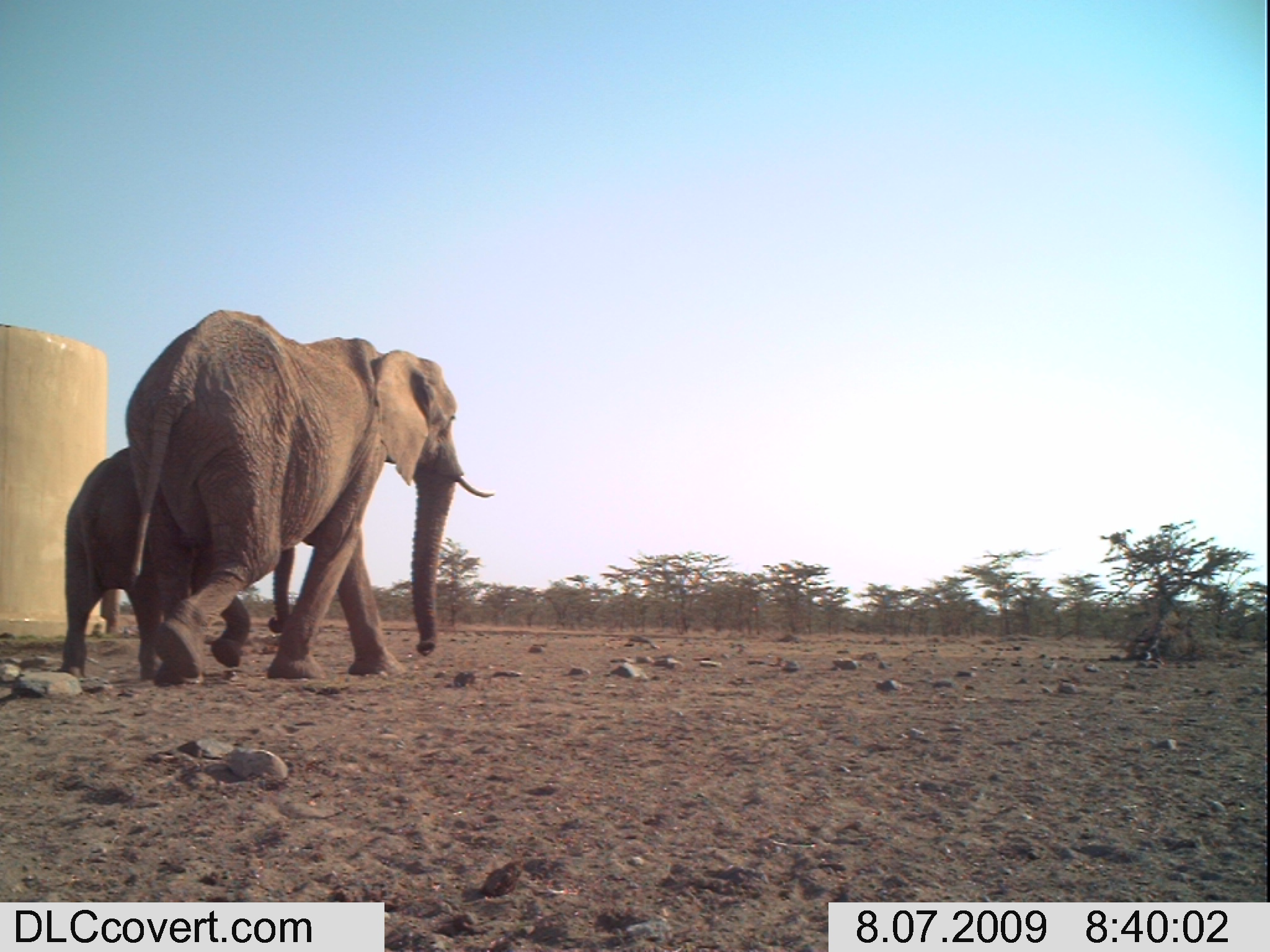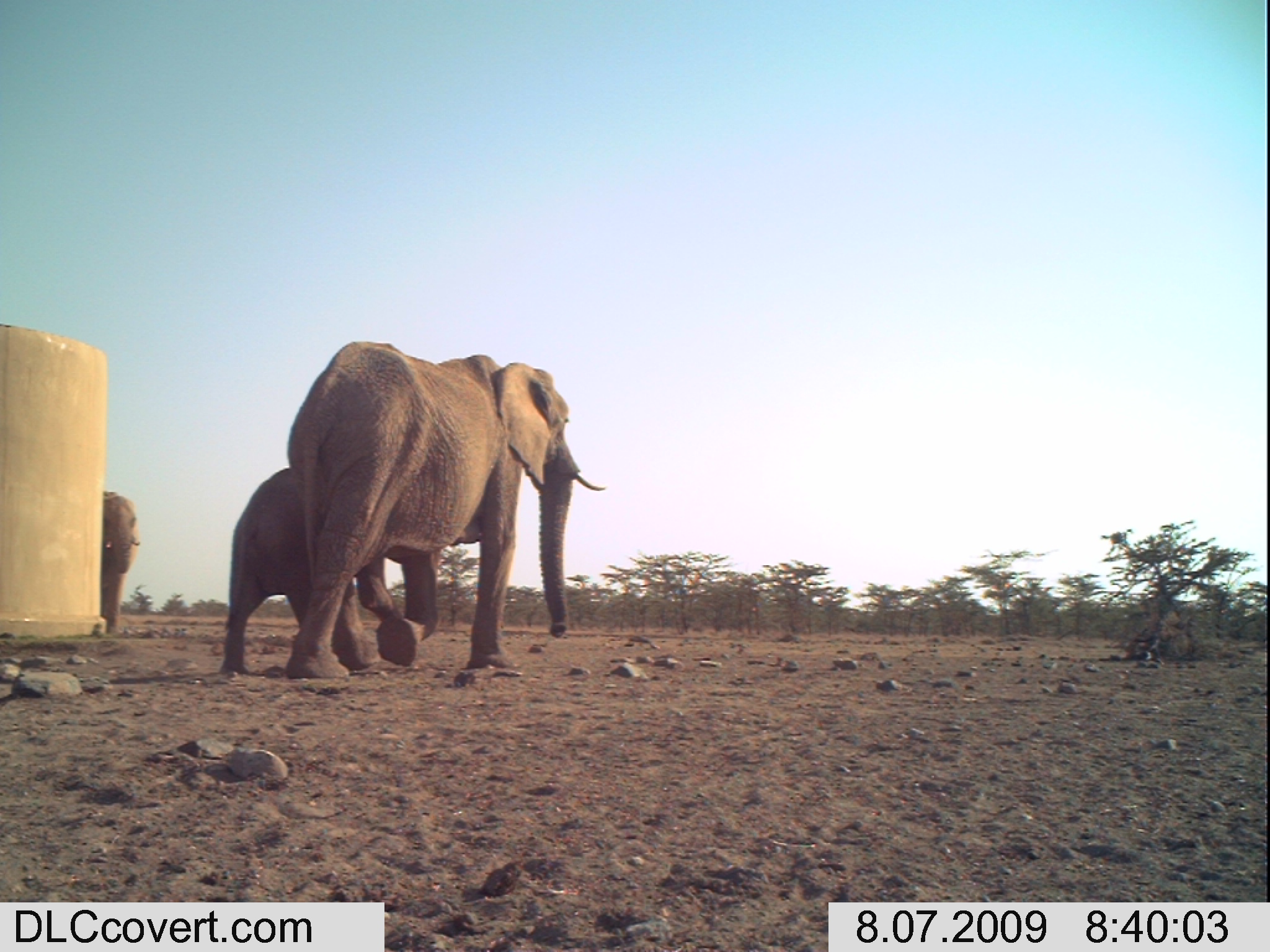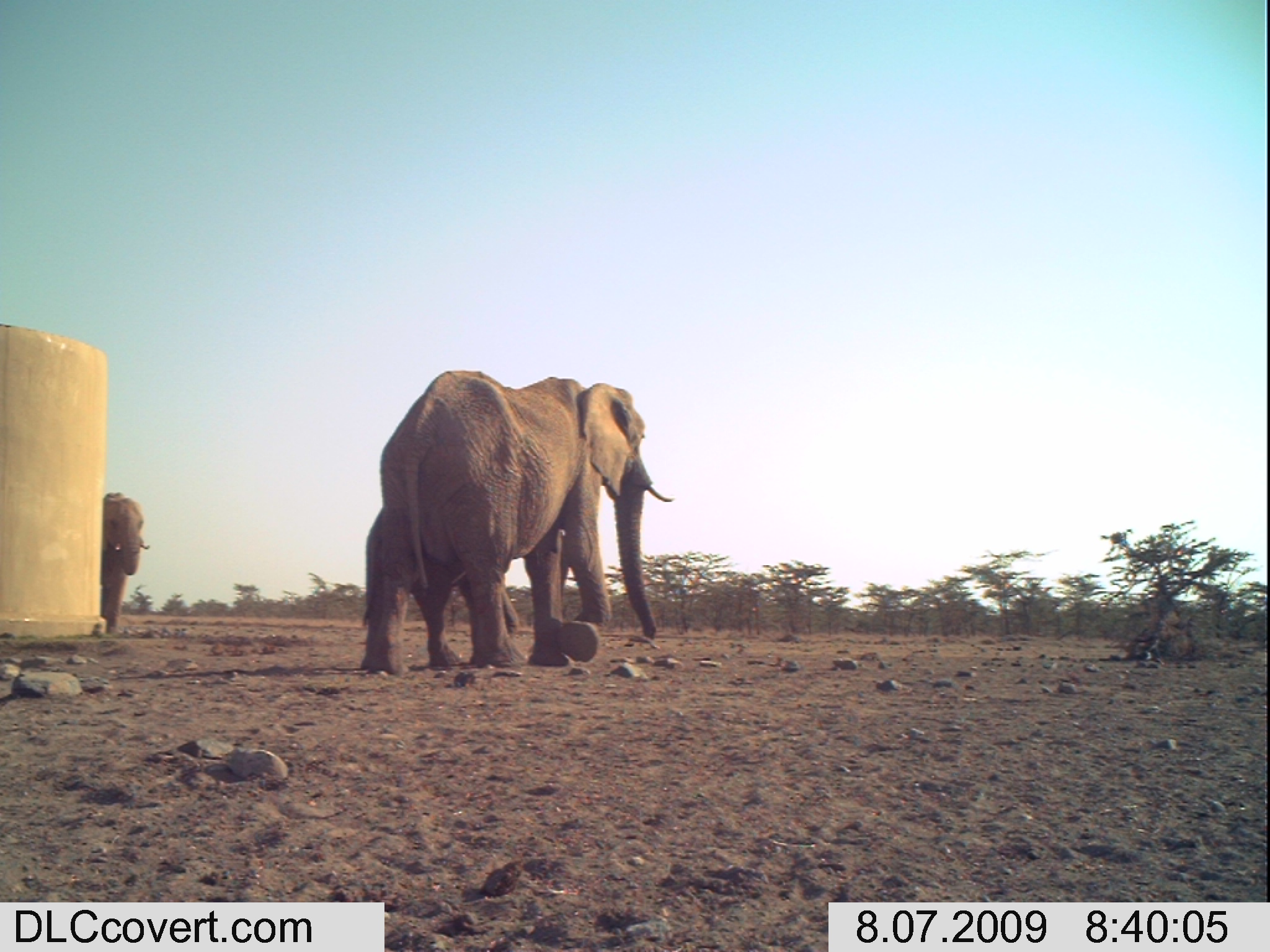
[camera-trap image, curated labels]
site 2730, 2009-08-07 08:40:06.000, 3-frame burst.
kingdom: Animalia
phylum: Chordata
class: Mammalia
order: Proboscidea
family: Elephantidae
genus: Loxodonta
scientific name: Loxodonta africana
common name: african bush elephant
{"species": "Loxodonta africana (african bush elephant)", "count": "3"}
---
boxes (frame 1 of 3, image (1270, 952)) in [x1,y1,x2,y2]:
loxodonta africana: [122,306,491,686]; [61,449,295,684]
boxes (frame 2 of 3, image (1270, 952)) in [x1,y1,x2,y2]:
loxodonta africana: [288,341,605,693]; [223,467,398,682]; [100,488,142,633]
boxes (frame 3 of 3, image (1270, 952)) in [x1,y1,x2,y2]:
loxodonta africana: [377,370,675,674]; [358,504,521,671]; [98,491,151,635]